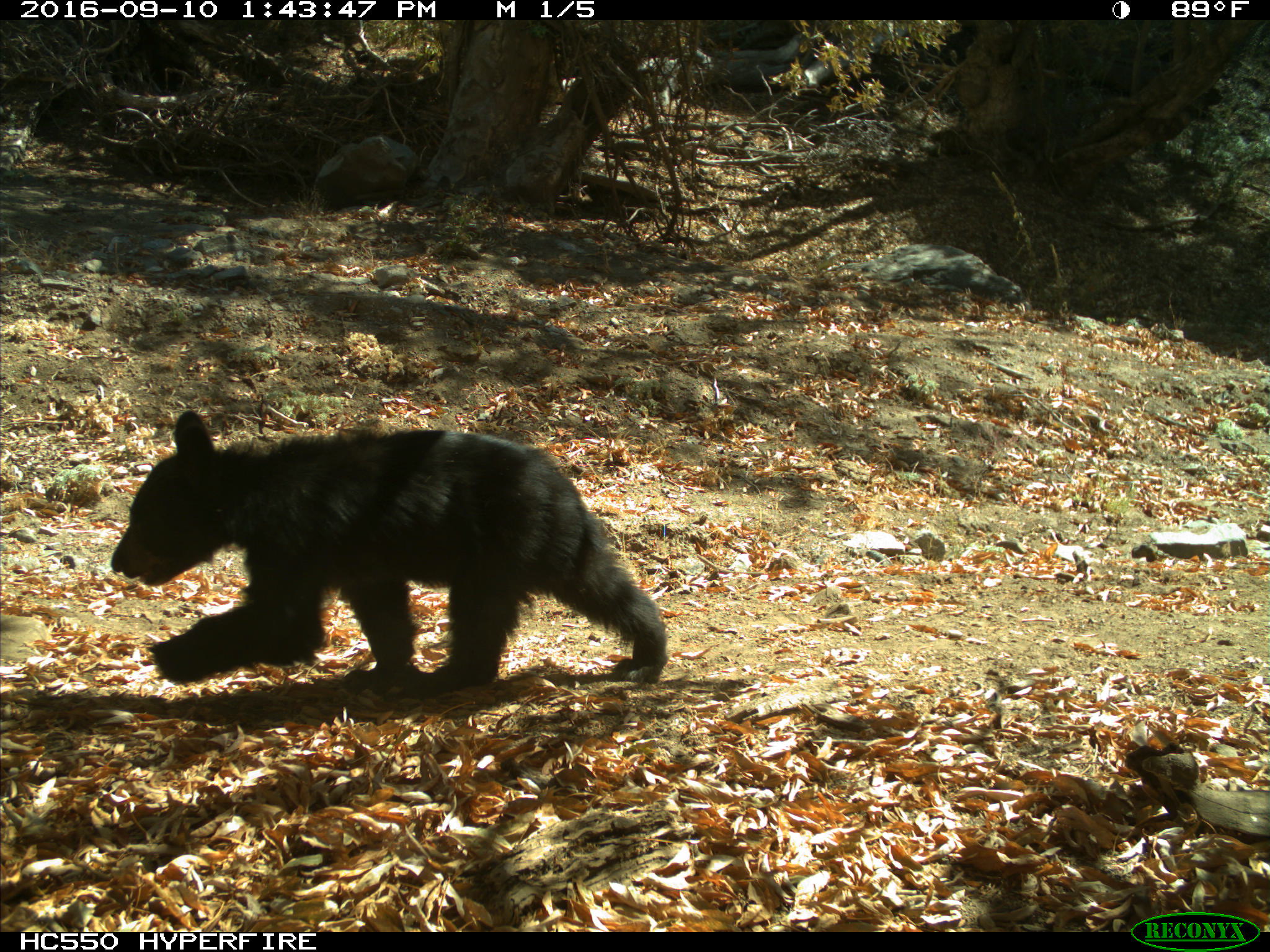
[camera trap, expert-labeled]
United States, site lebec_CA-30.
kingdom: Animalia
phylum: Chordata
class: Mammalia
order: Carnivora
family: Ursidae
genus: Ursus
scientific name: Ursus americanus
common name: american black bear